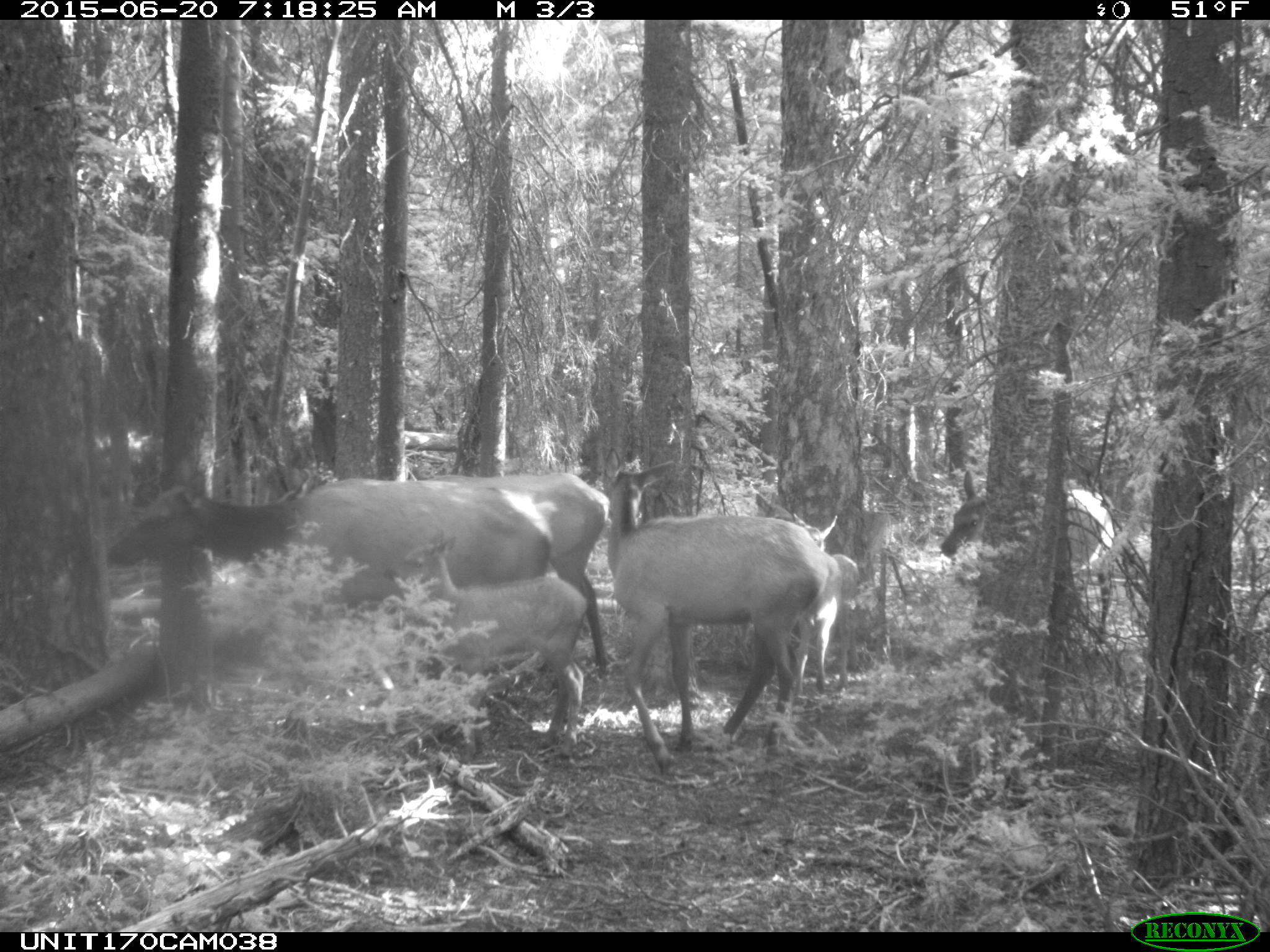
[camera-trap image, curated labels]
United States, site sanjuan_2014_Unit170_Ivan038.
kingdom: Animalia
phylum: Chordata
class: Mammalia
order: Artiodactyla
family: Cervidae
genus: Cervus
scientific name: Cervus elaphus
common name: red deer